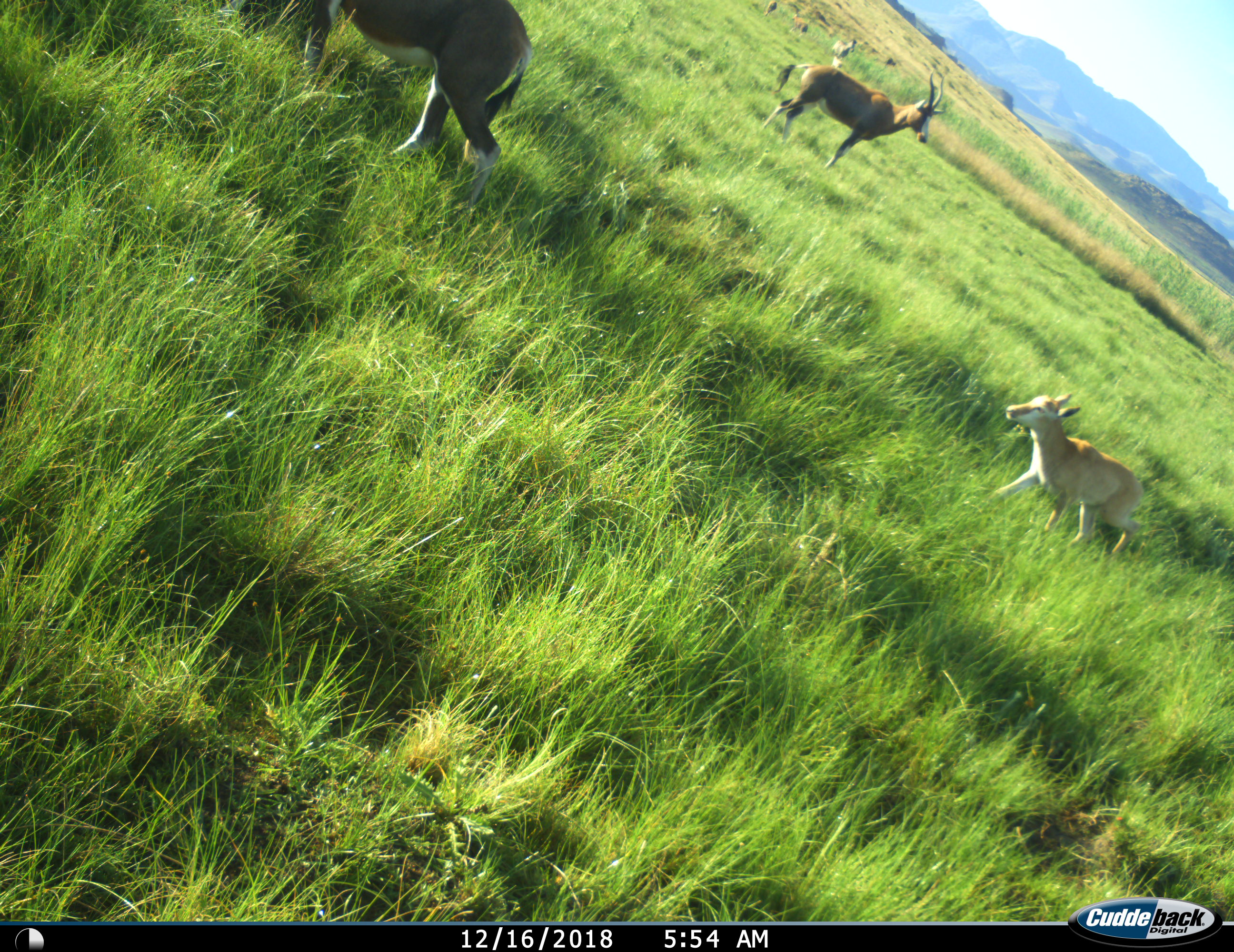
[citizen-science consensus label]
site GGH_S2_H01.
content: unidentified animal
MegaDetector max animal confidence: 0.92